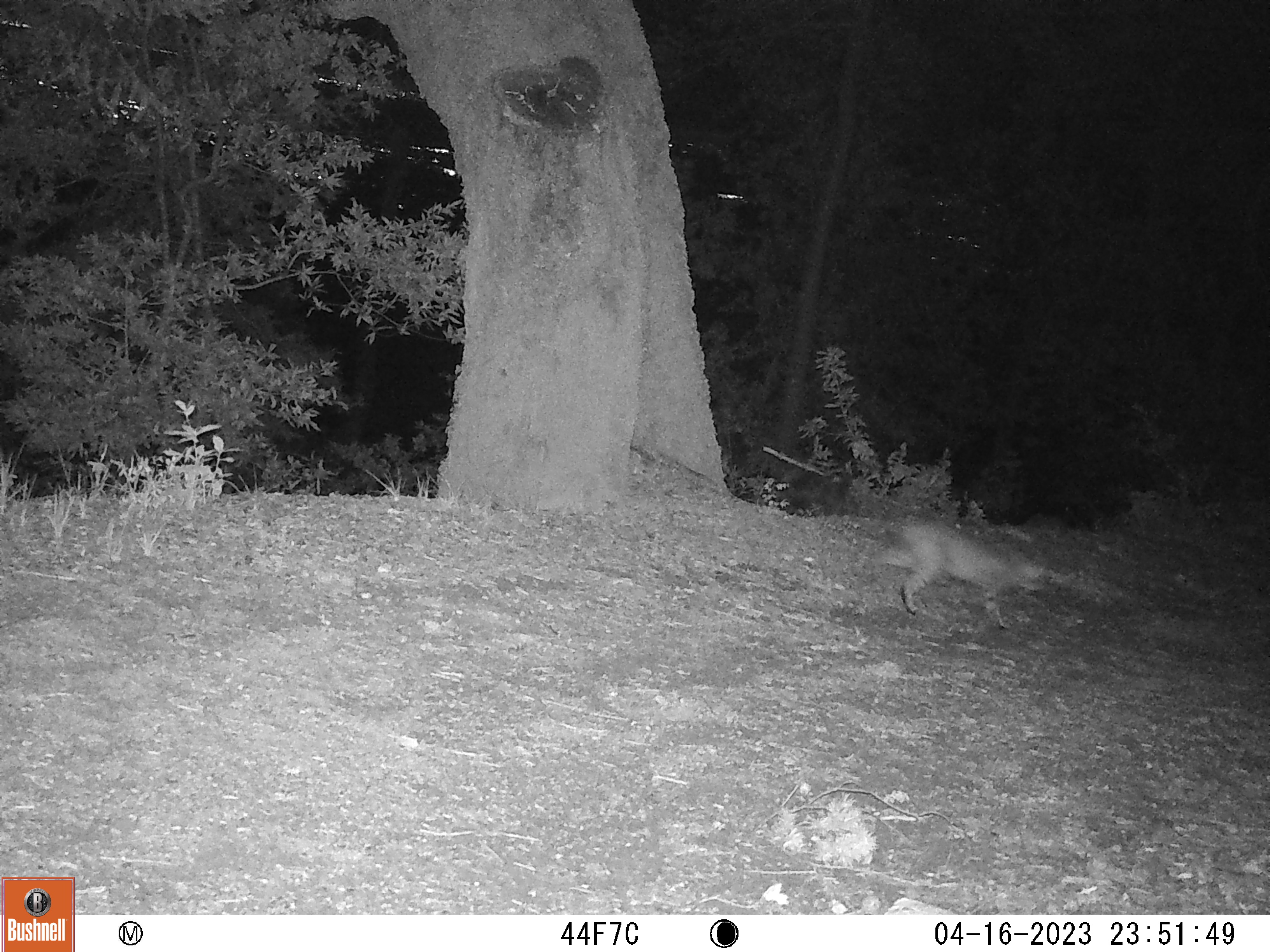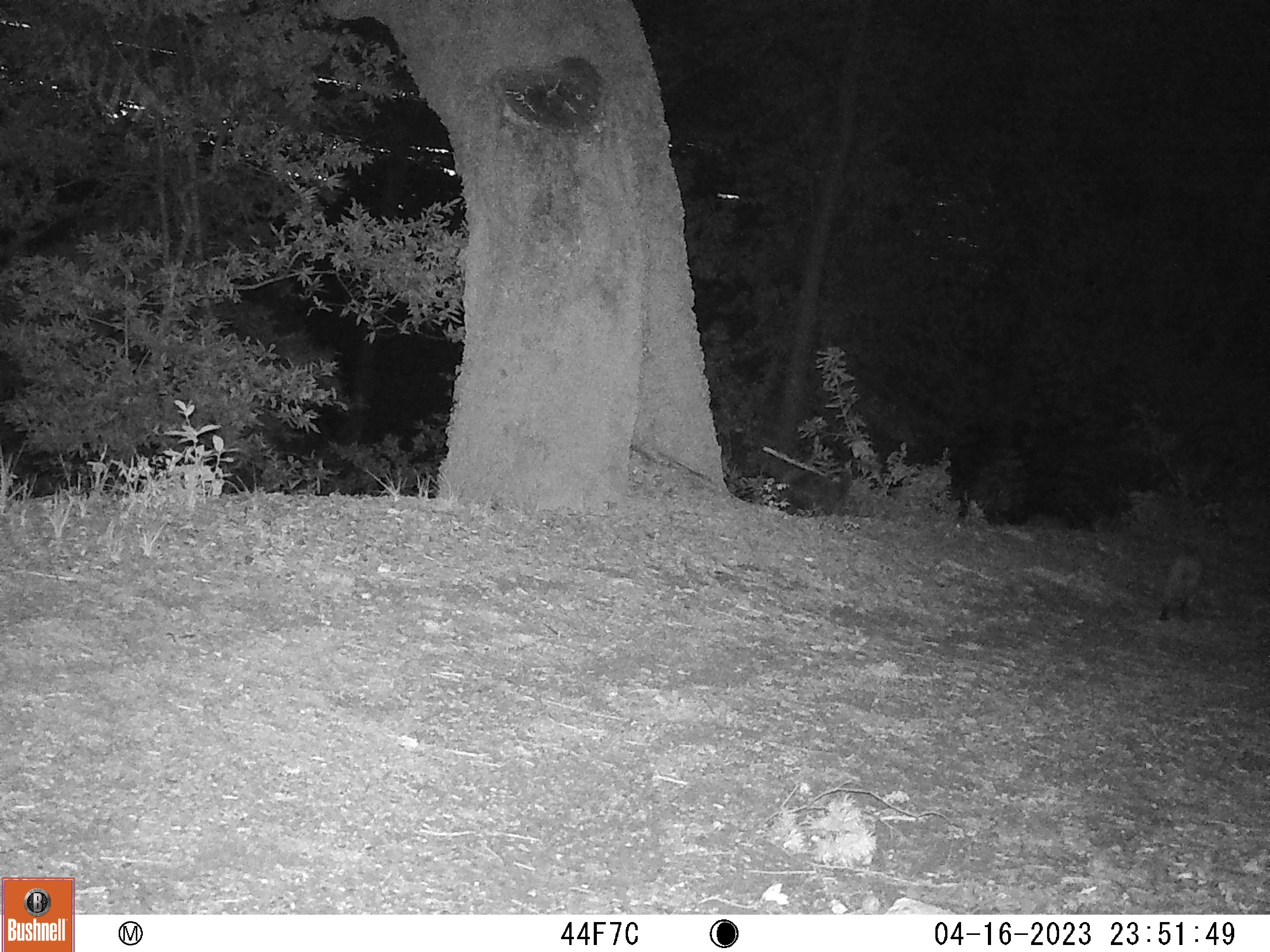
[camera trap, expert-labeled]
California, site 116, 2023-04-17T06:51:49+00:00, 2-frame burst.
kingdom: Animalia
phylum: Chordata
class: Mammalia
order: Carnivora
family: Felidae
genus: Lynx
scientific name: Lynx rufus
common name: bobcat